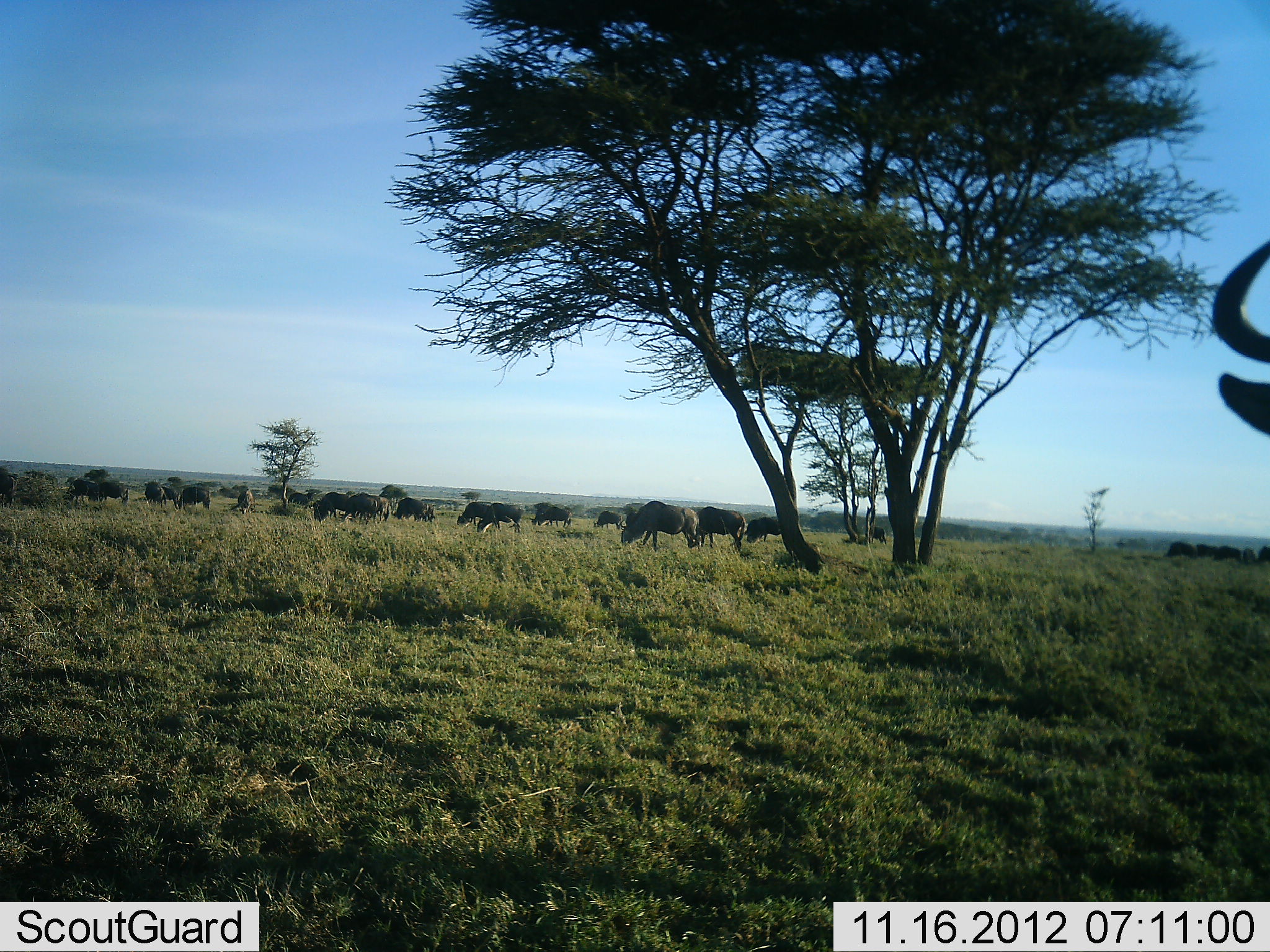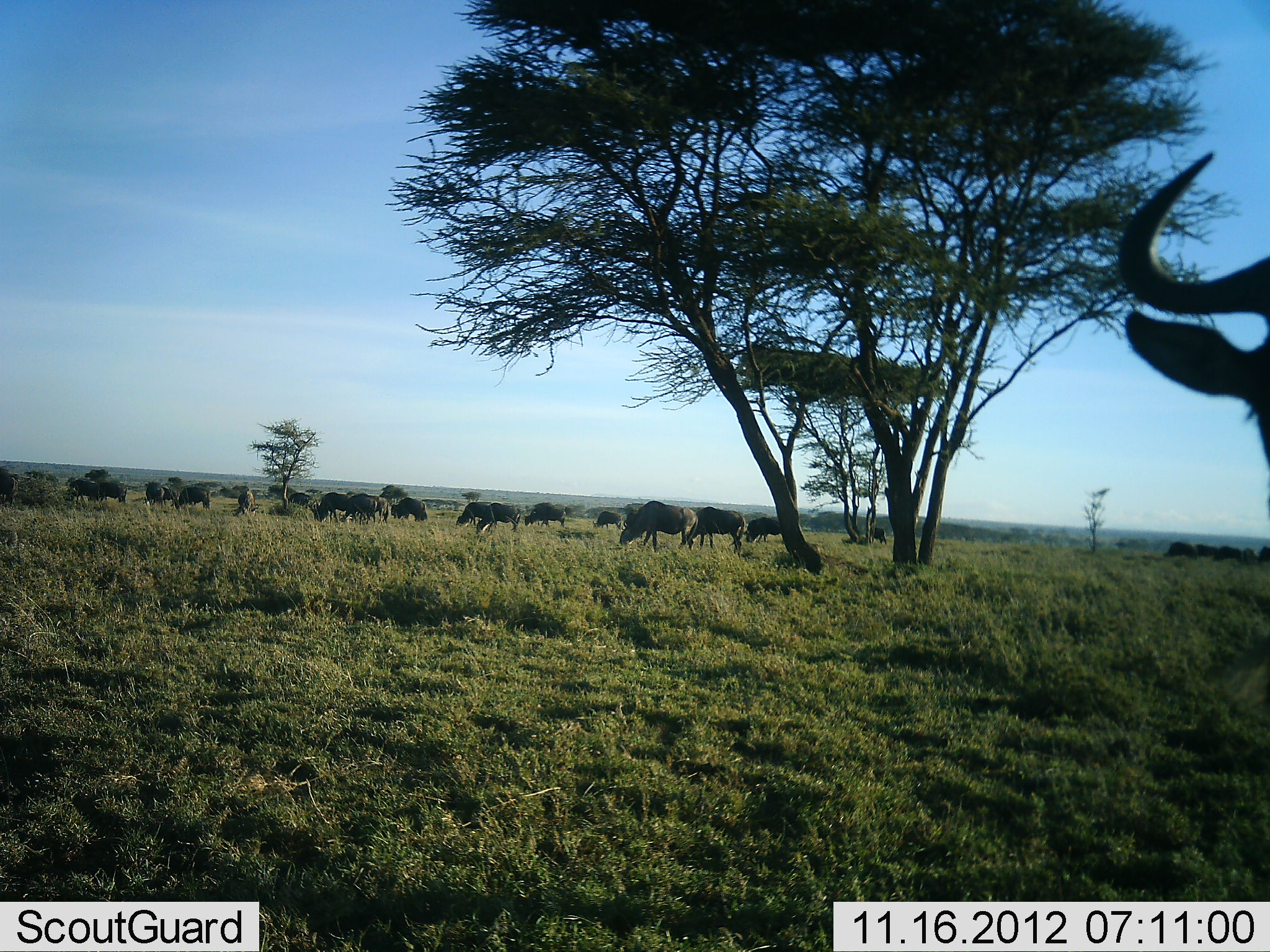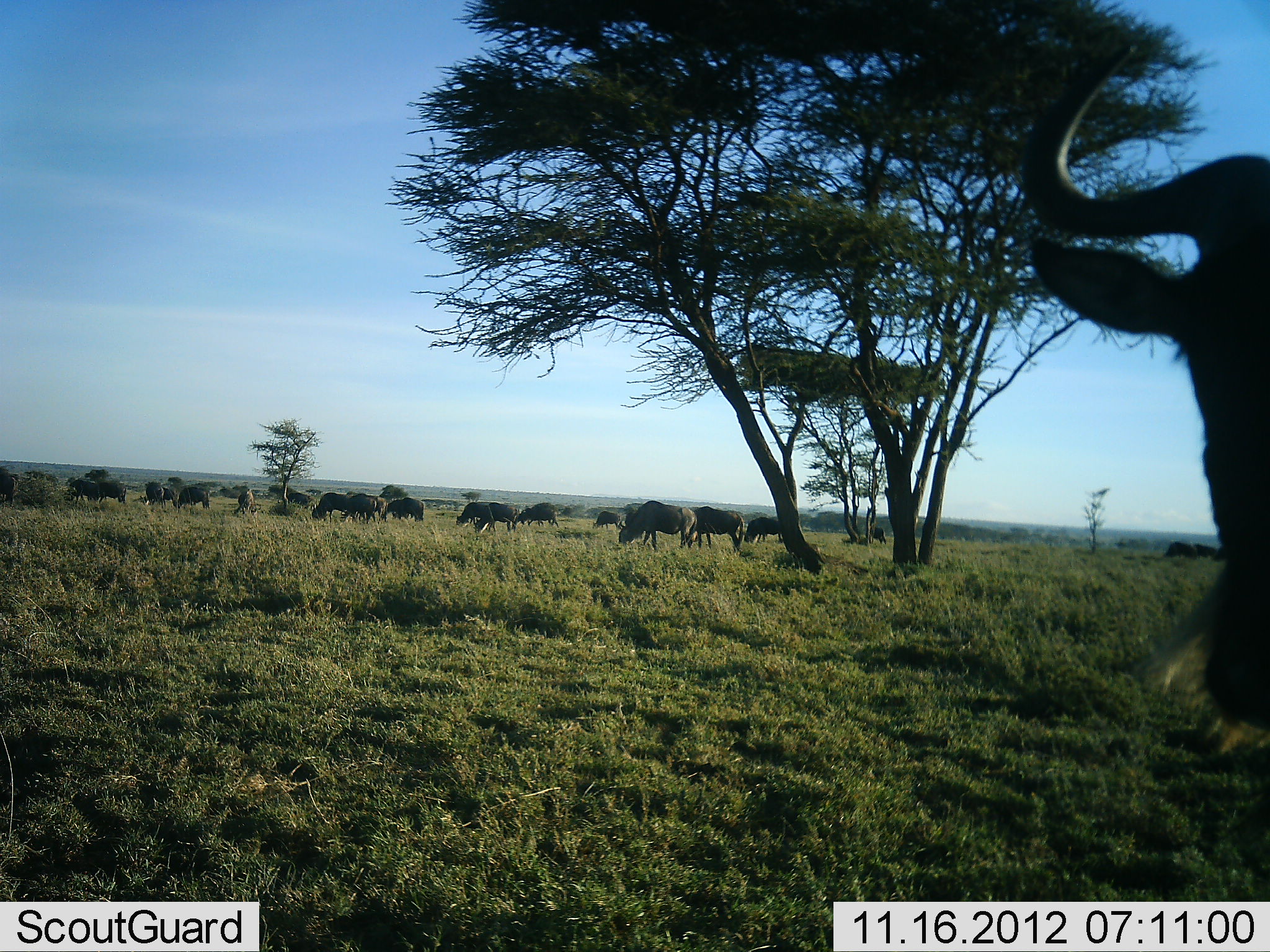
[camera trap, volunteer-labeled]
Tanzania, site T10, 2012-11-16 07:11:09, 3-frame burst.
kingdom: Animalia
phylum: Chordata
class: Mammalia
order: Artiodactyla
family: Bovidae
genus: Connochaetes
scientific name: Connochaetes taurinus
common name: blue wildebeest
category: wildebeest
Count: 11-50.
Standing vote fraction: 60%.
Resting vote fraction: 0%.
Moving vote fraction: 50%.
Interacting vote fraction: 20%.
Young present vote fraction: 0%.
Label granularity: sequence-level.